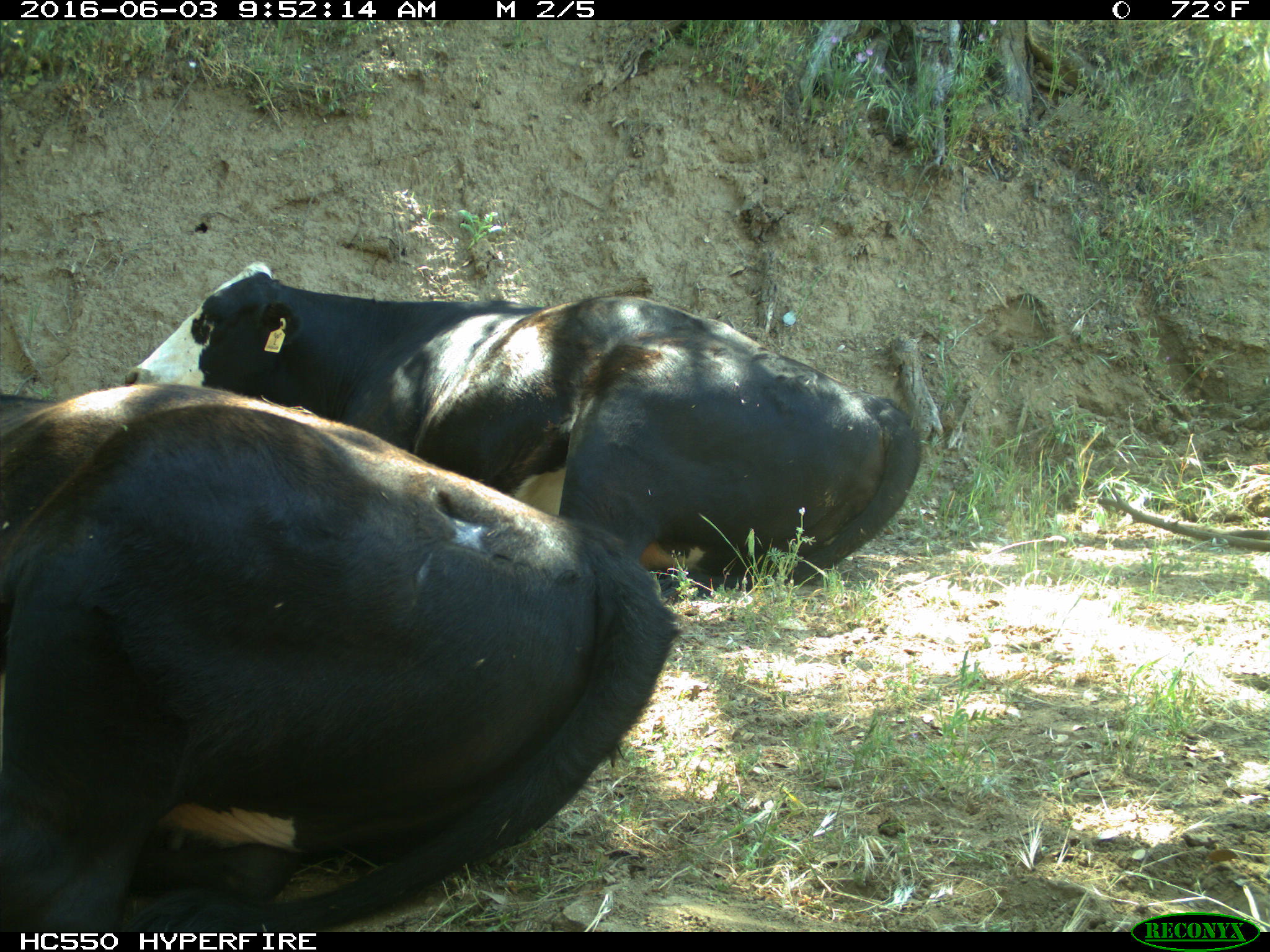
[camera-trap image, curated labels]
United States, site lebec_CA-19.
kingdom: Animalia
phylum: Chordata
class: Mammalia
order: Artiodactyla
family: Bovidae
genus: Bos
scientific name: Bos taurus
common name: domestic cow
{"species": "Bos taurus (domestic cow)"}